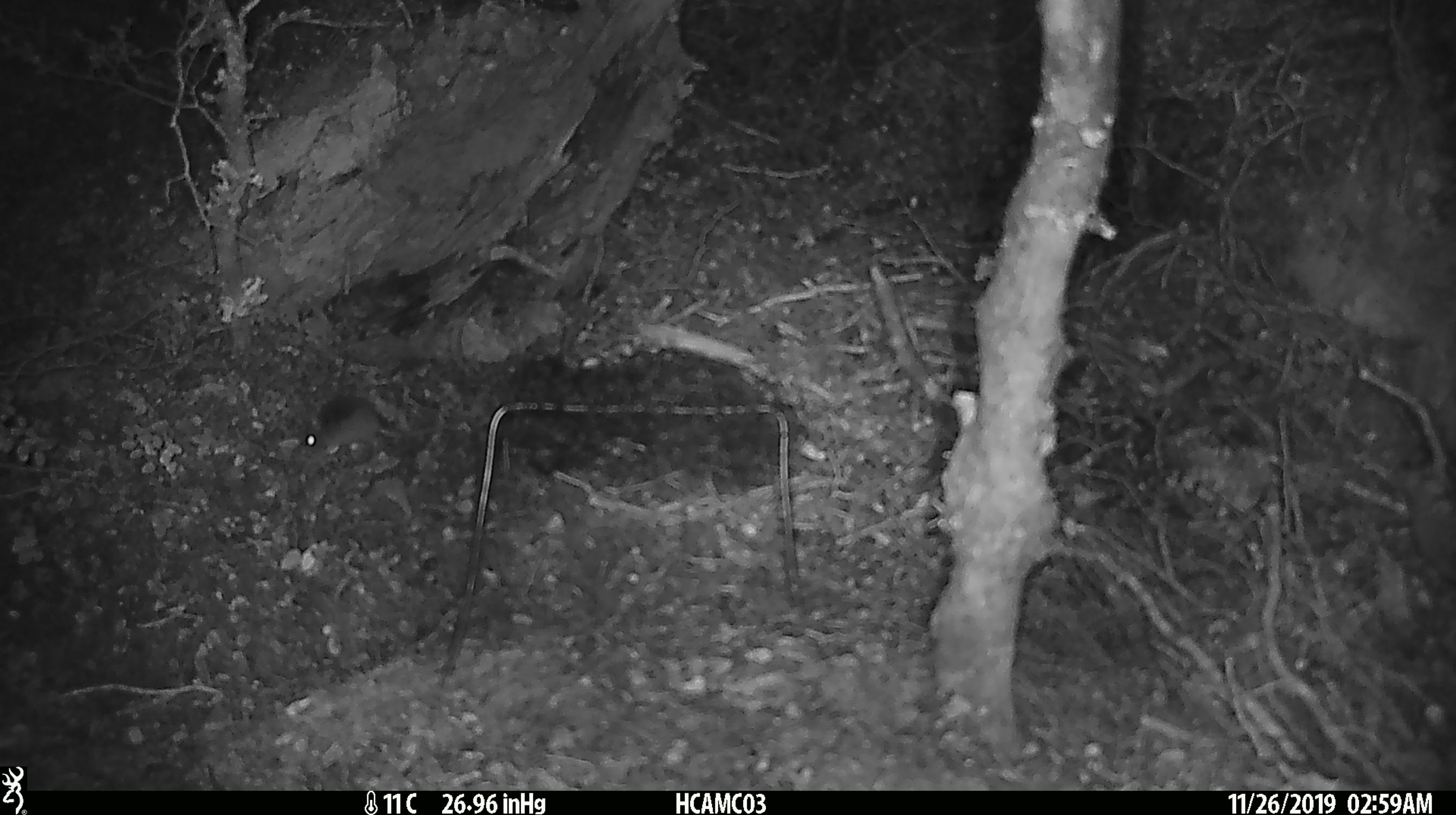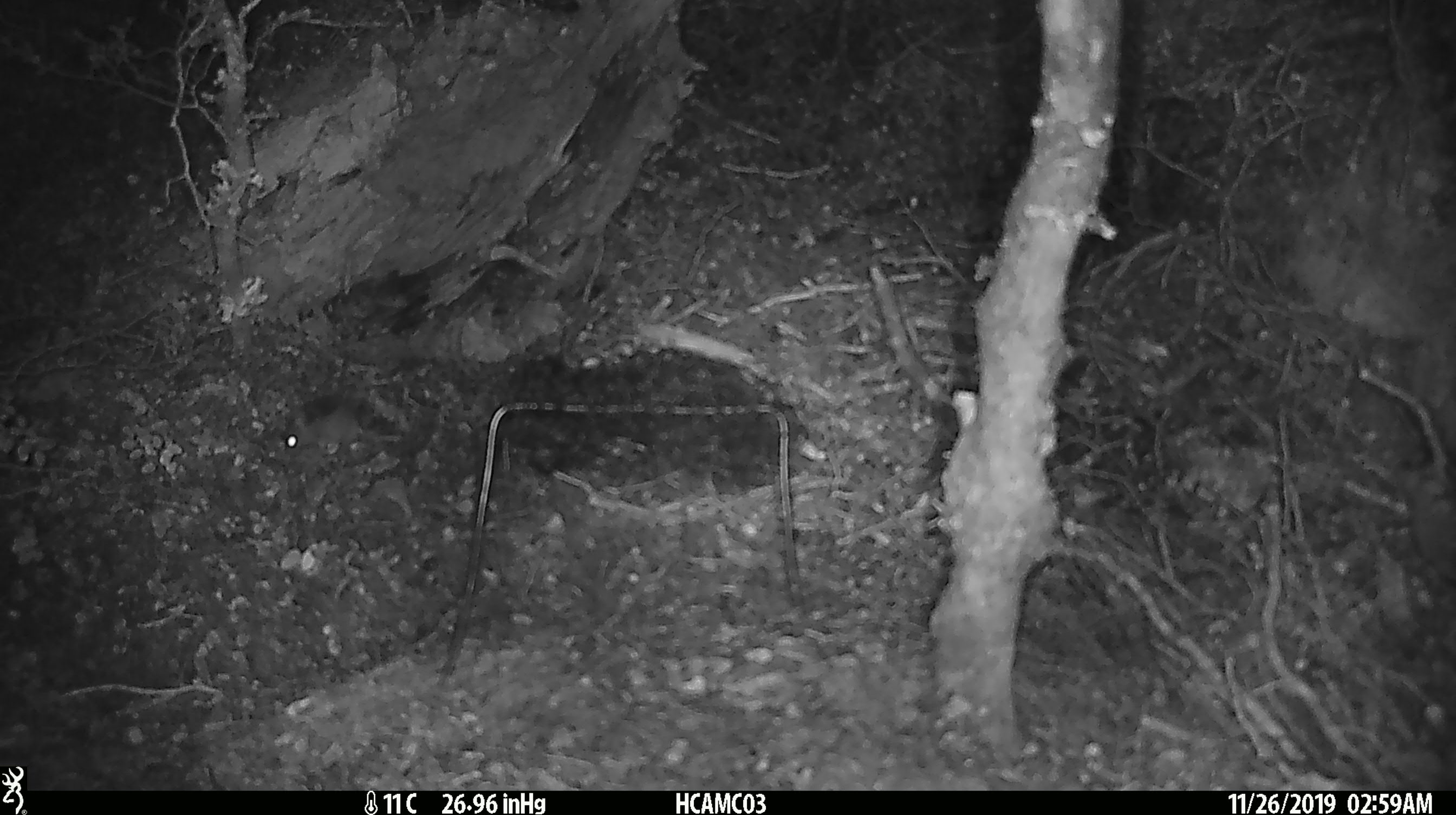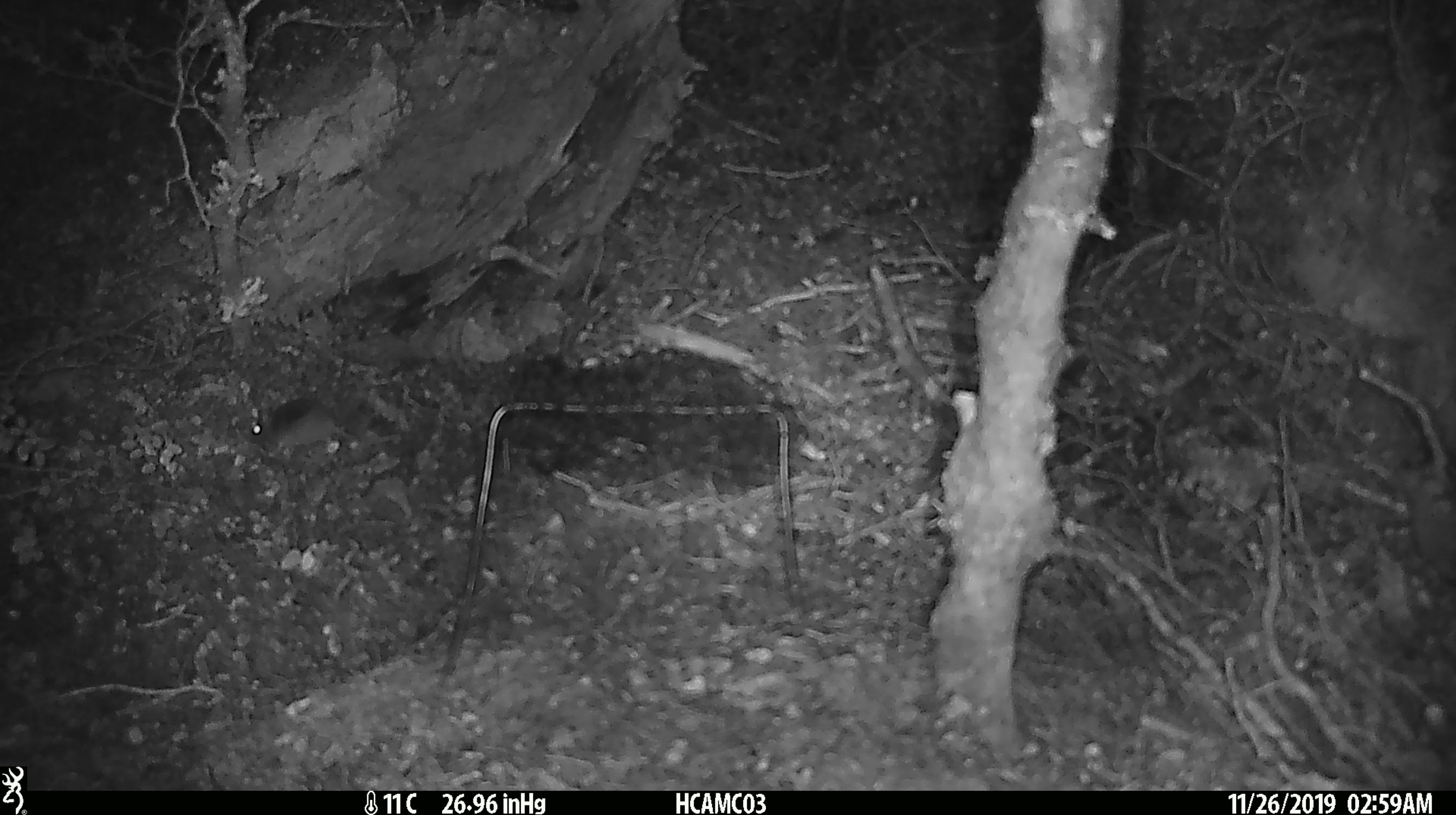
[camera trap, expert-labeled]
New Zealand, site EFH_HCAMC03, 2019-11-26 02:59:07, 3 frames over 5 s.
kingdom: Animalia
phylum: Chordata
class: Mammalia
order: Rodentia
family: Muridae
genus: Mus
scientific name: Mus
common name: mouse